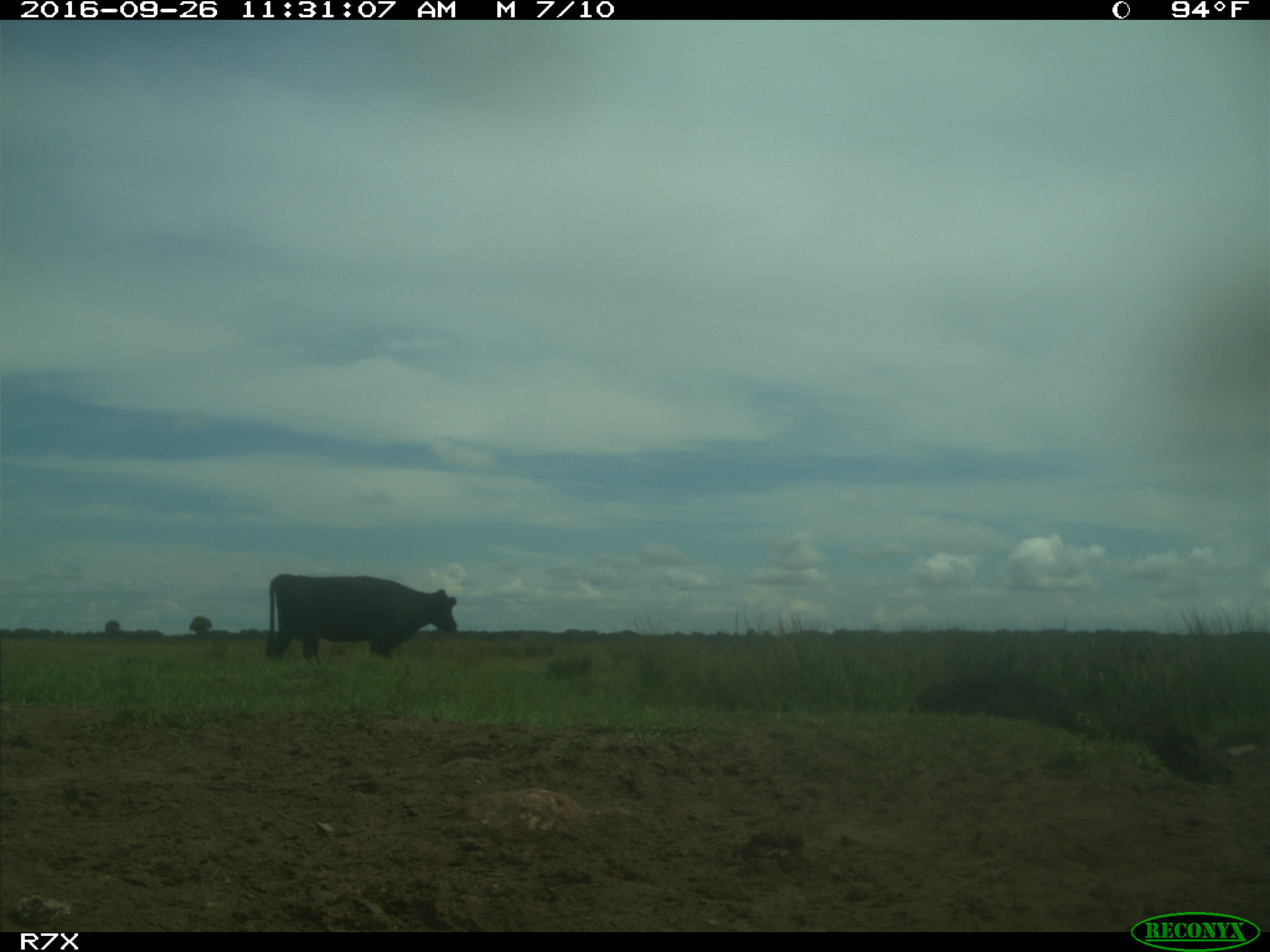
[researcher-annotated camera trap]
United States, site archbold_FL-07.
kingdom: Animalia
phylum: Chordata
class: Mammalia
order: Artiodactyla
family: Bovidae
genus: Bos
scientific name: Bos taurus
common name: domestic cow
Bos taurus (domestic cow).